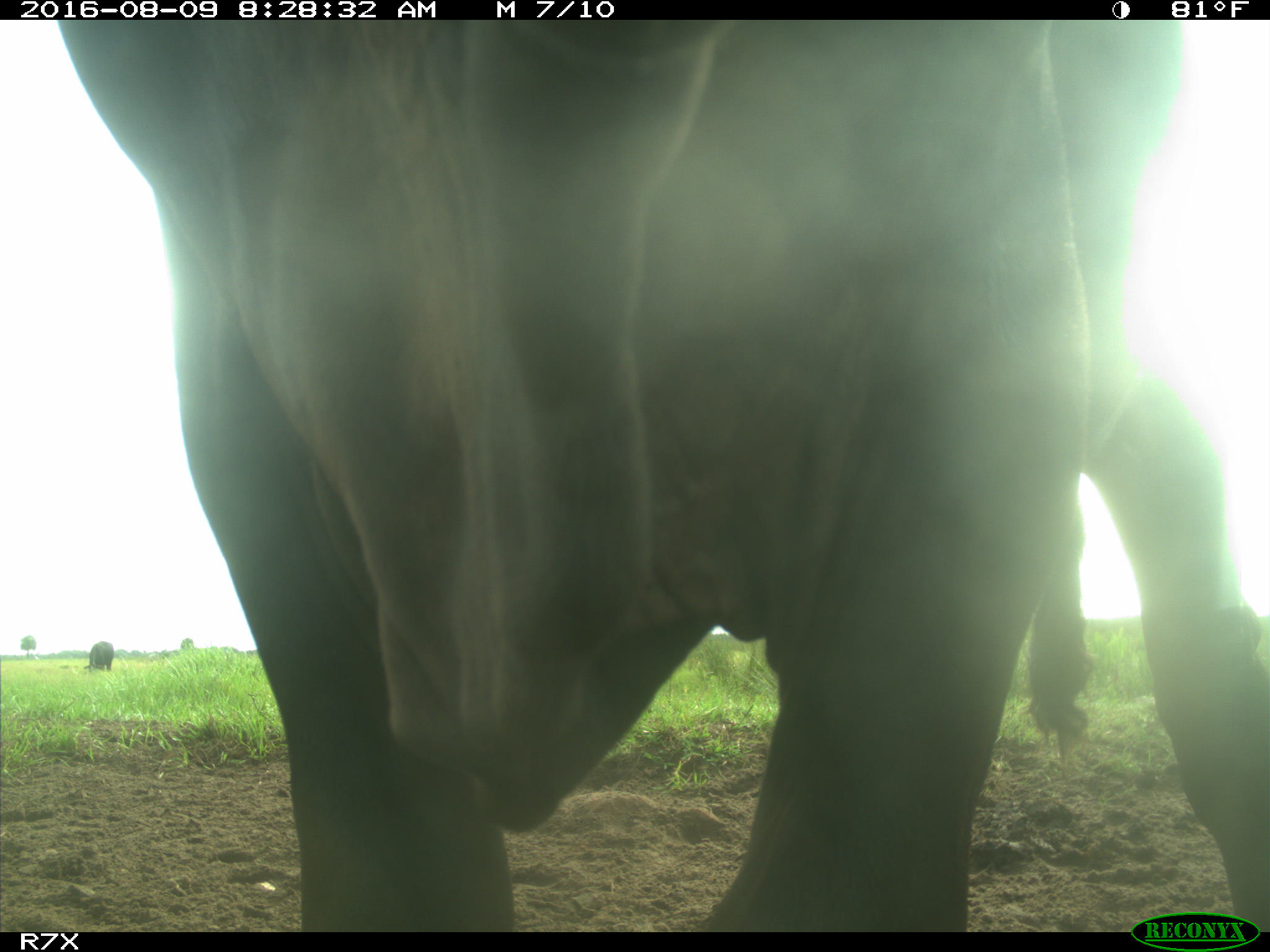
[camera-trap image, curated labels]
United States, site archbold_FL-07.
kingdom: Animalia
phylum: Chordata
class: Mammalia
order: Artiodactyla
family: Bovidae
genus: Bos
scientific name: Bos taurus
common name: domestic cow